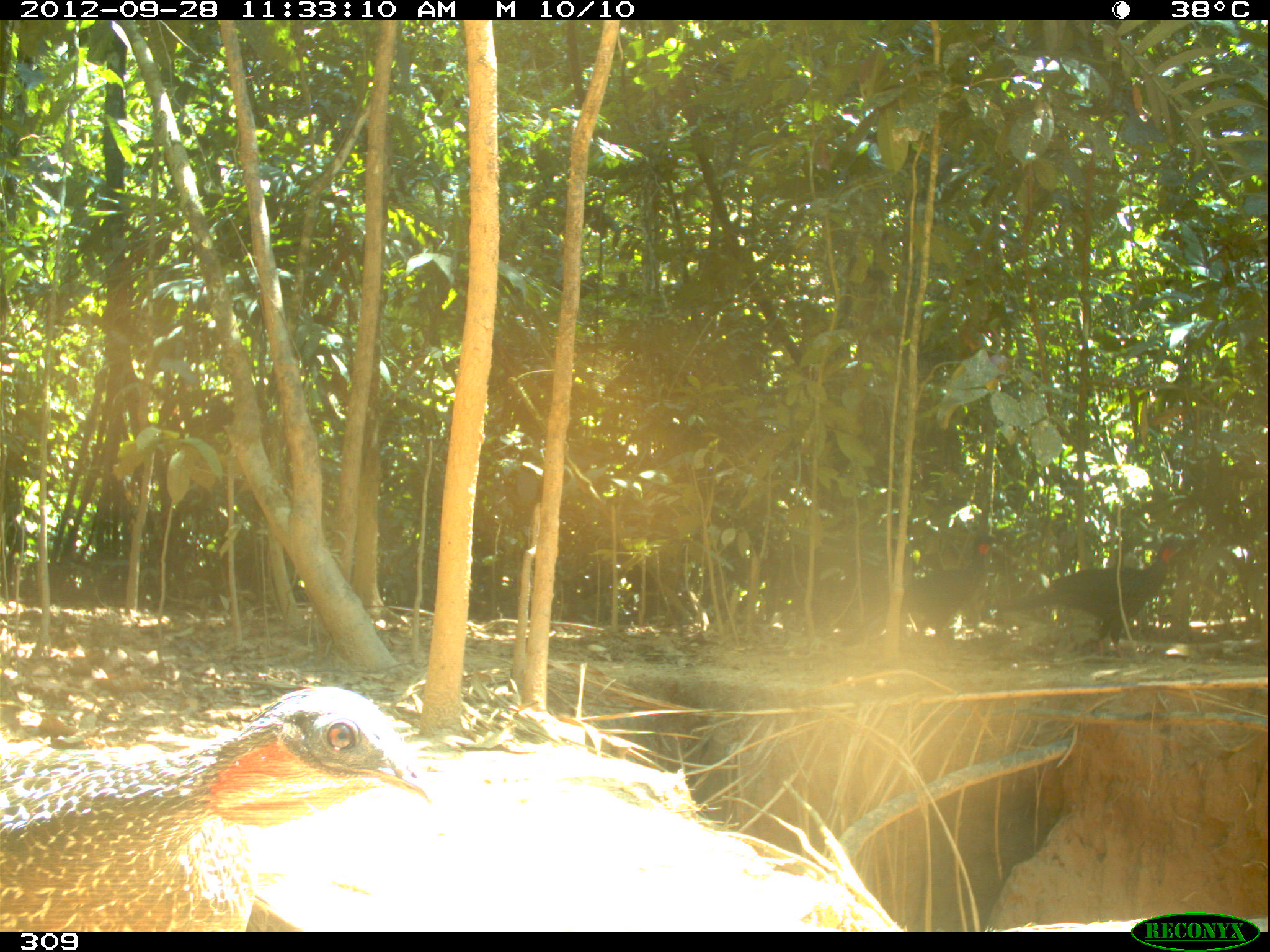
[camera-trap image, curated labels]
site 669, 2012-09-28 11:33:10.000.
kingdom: Animalia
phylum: Chordata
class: Aves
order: Galliformes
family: Cracidae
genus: Penelope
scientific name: Penelope jacquacu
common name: spix's guan